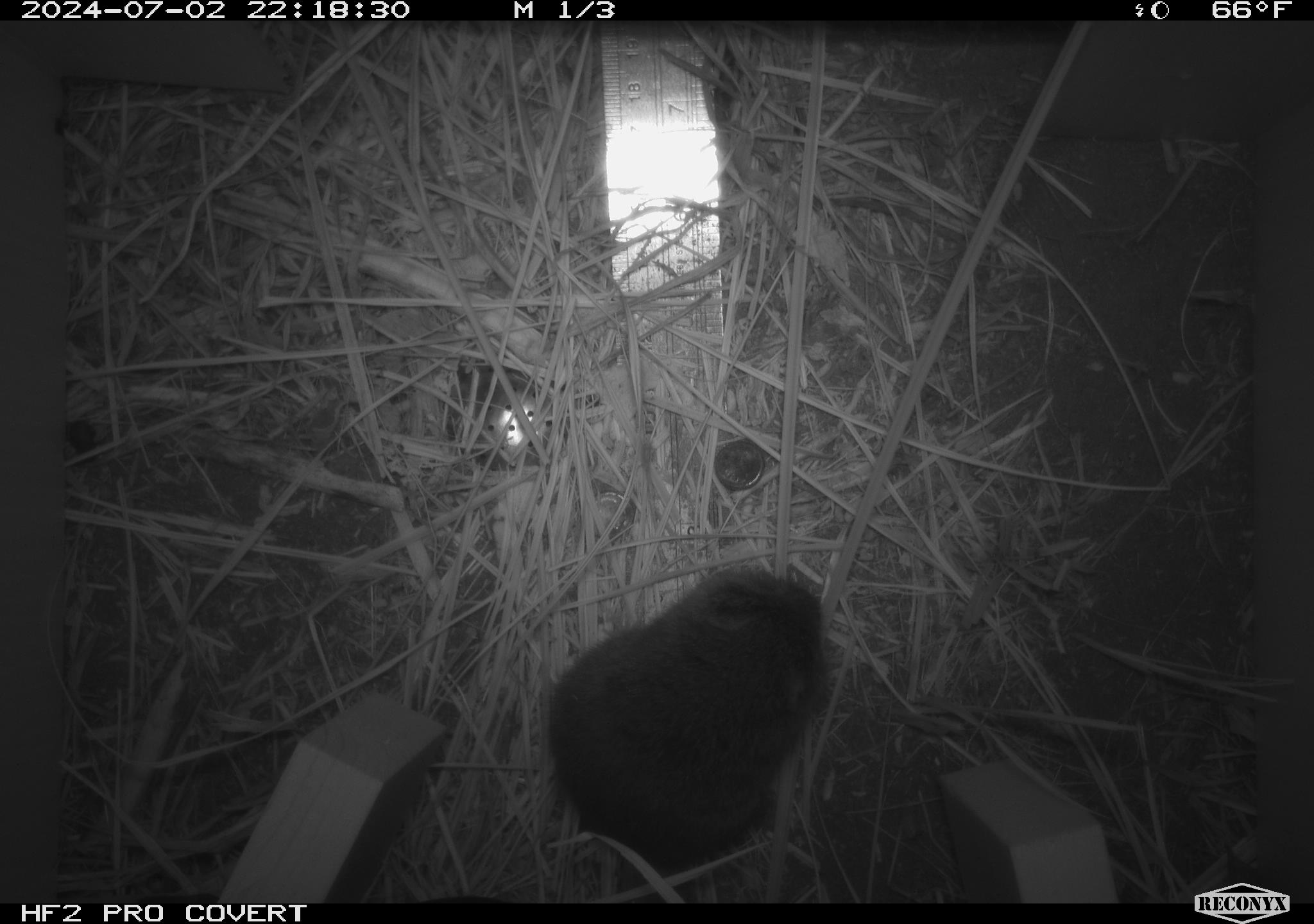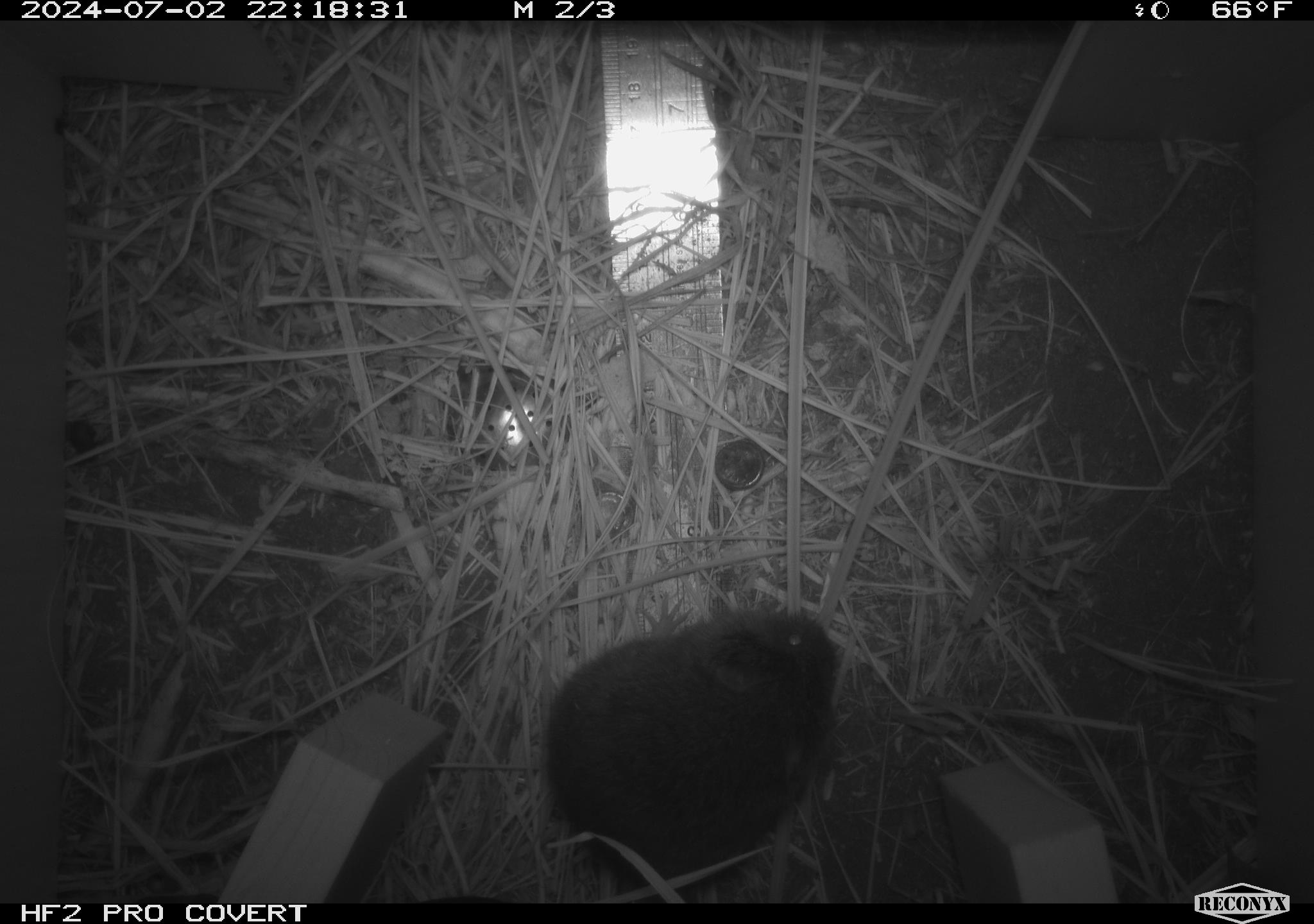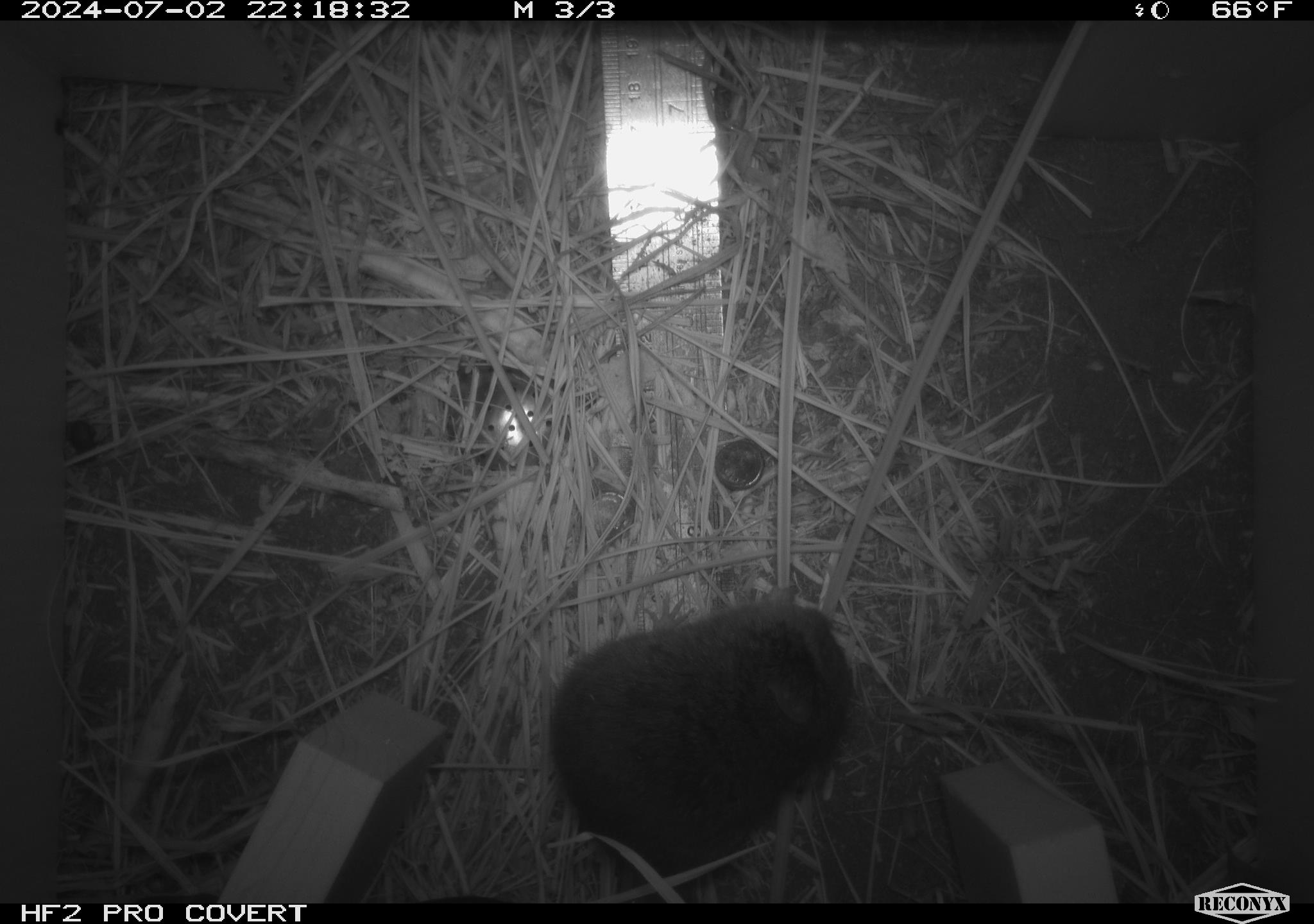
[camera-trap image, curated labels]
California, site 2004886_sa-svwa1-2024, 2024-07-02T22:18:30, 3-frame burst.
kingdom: Animalia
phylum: Chordata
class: Mammalia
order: Rodentia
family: Cricetidae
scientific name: Arvicolinae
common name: voles, lemmings, and muskrats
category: arvicolinae subfamily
Arvicolinae subfamily (voles, lemmings, and muskrats) (Arvicolinae).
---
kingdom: Animalia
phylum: Arthropoda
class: Insecta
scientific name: Insecta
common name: insect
Insect (Insecta).